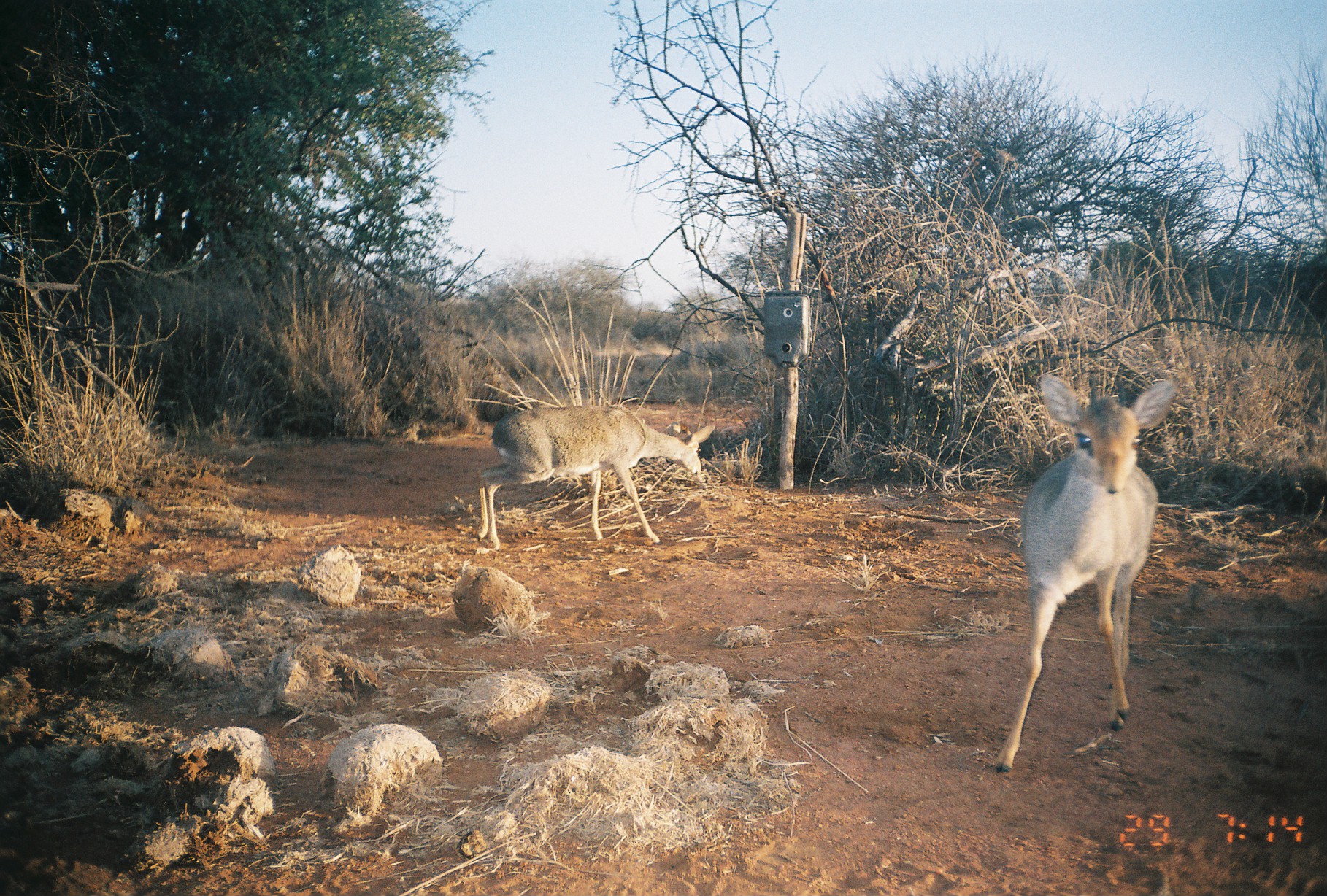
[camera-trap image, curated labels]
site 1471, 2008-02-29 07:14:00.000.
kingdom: Animalia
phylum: Chordata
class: Mammalia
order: Artiodactyla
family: Bovidae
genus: Madoqua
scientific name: Madoqua guentheri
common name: günther's dik-dik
Madoqua guentheri (günther's dik-dik), count 2.